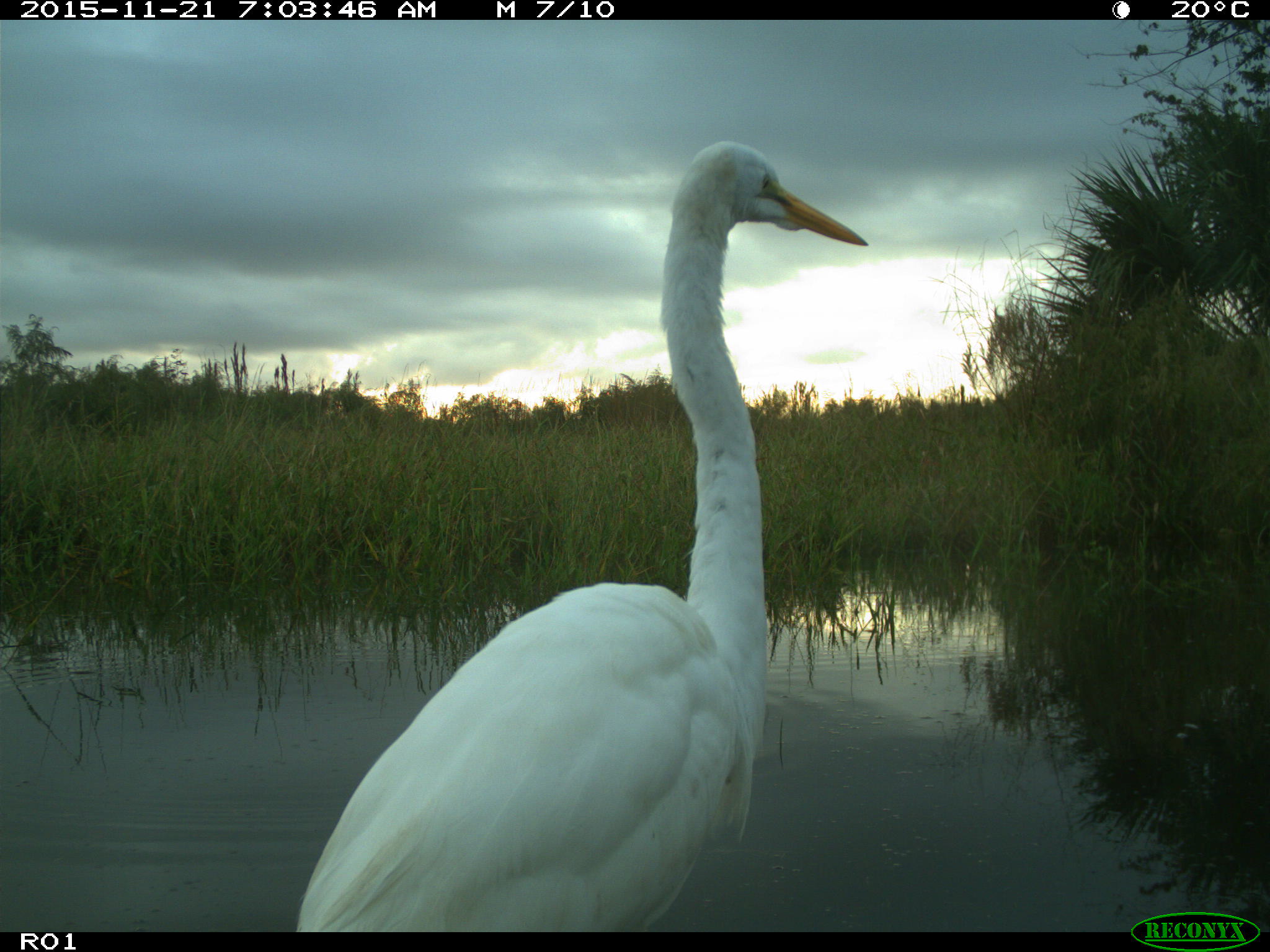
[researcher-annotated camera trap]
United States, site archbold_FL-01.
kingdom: Animalia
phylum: Chordata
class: Aves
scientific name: Aves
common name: birds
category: unidentified bird